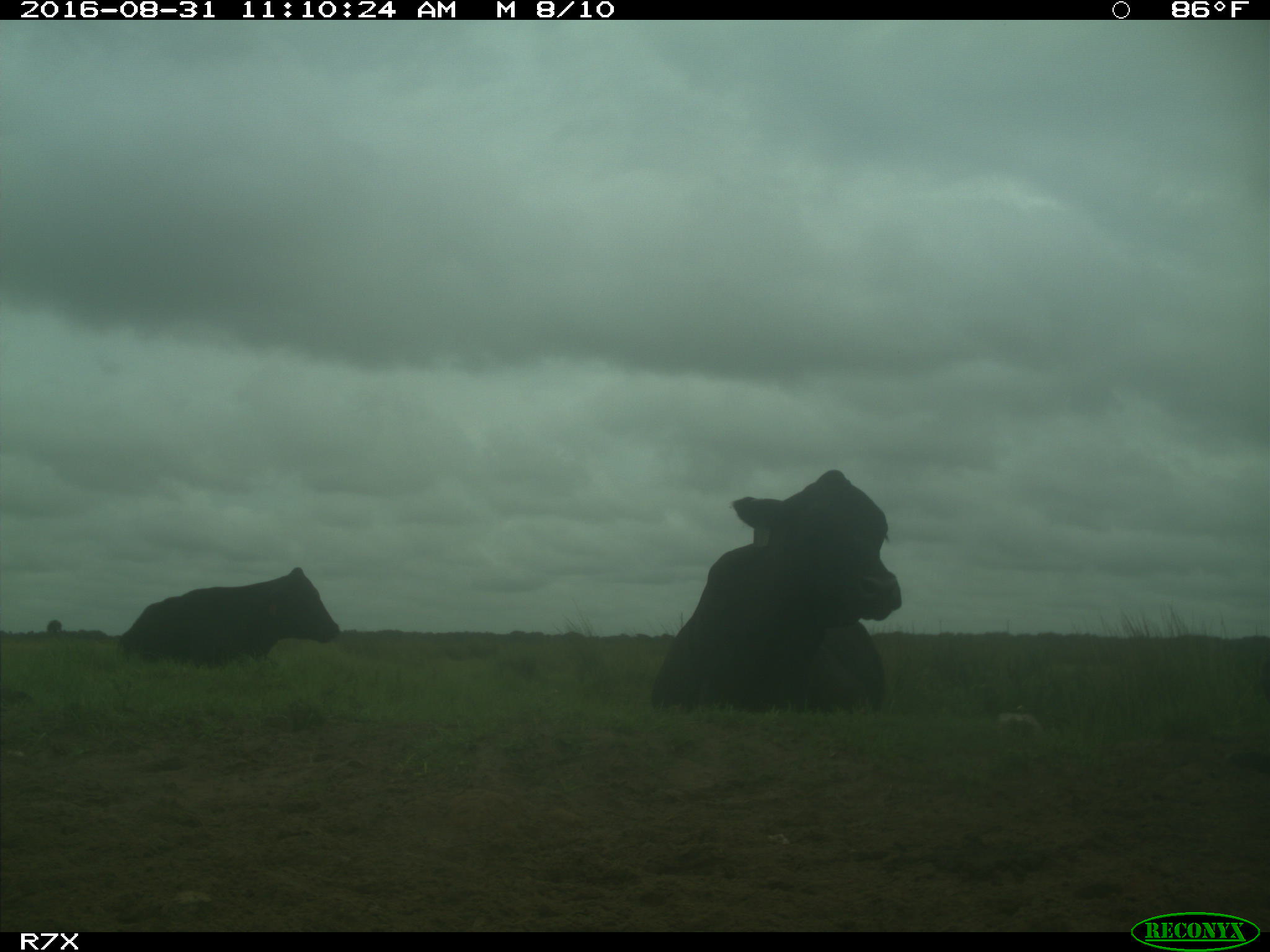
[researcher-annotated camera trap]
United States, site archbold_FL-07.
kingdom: Animalia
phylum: Chordata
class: Mammalia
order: Artiodactyla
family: Bovidae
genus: Bos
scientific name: Bos taurus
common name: domestic cow